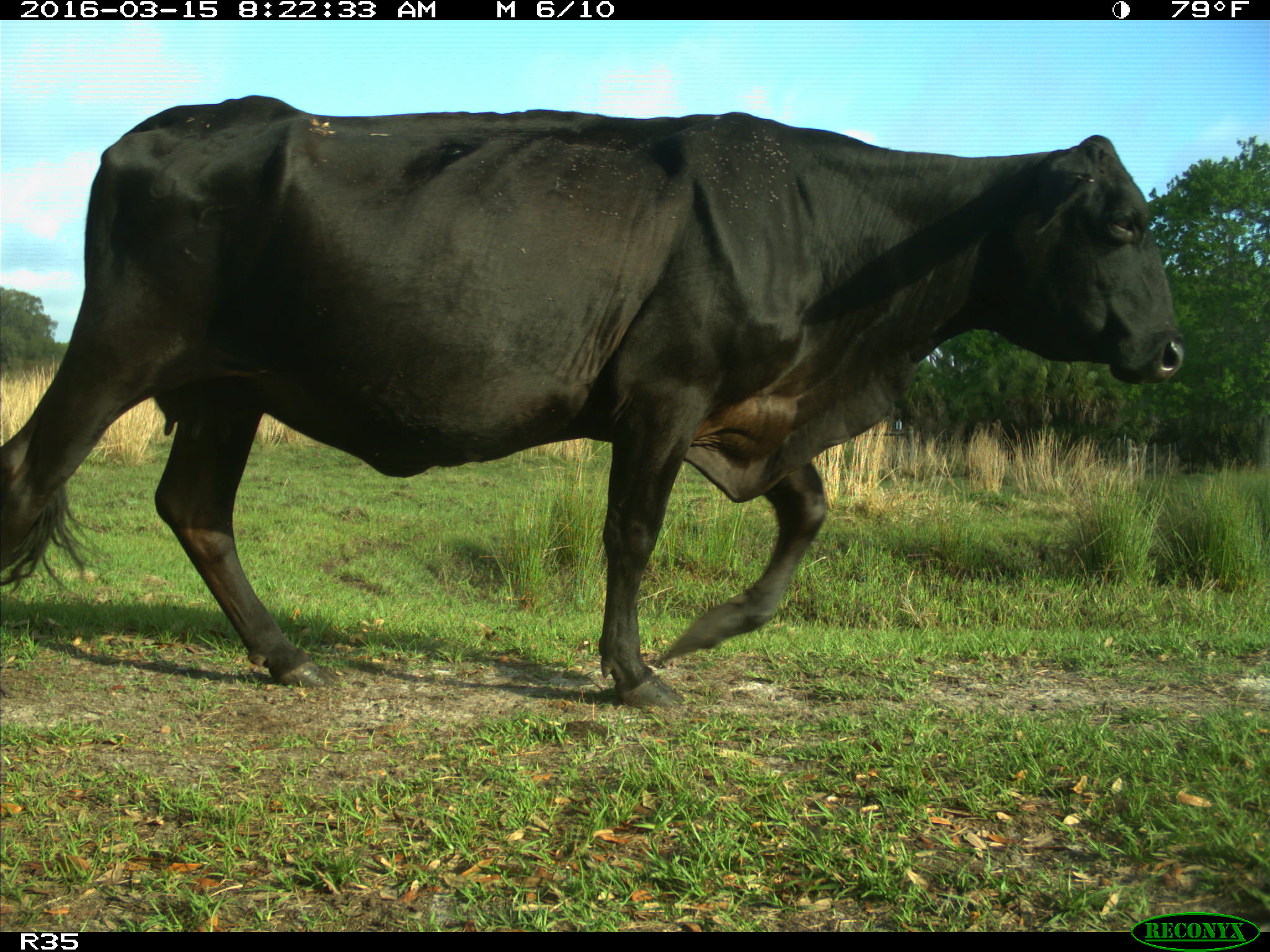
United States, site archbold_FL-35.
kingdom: Animalia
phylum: Chordata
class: Mammalia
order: Artiodactyla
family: Bovidae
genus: Bos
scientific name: Bos taurus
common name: domestic cow